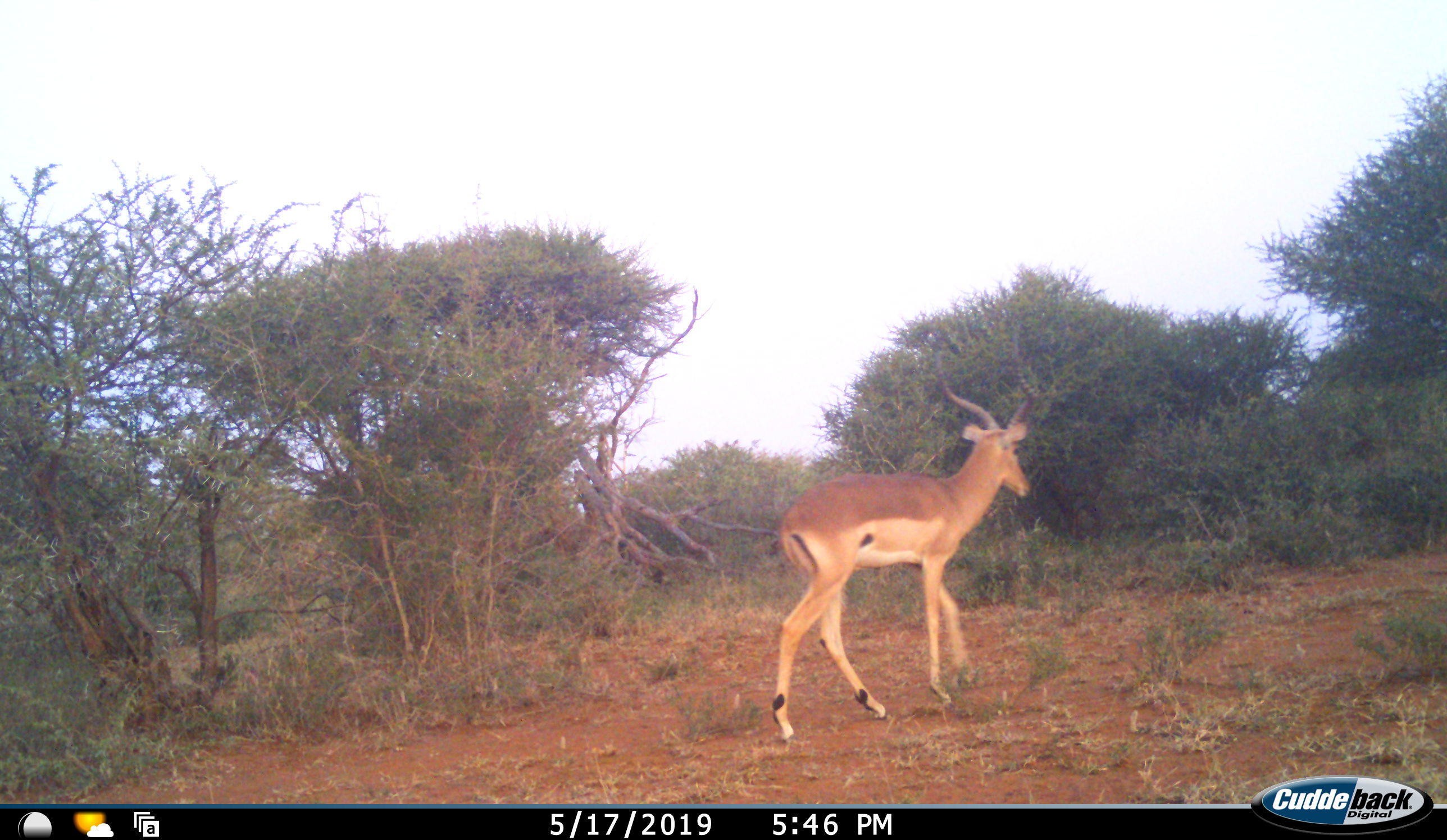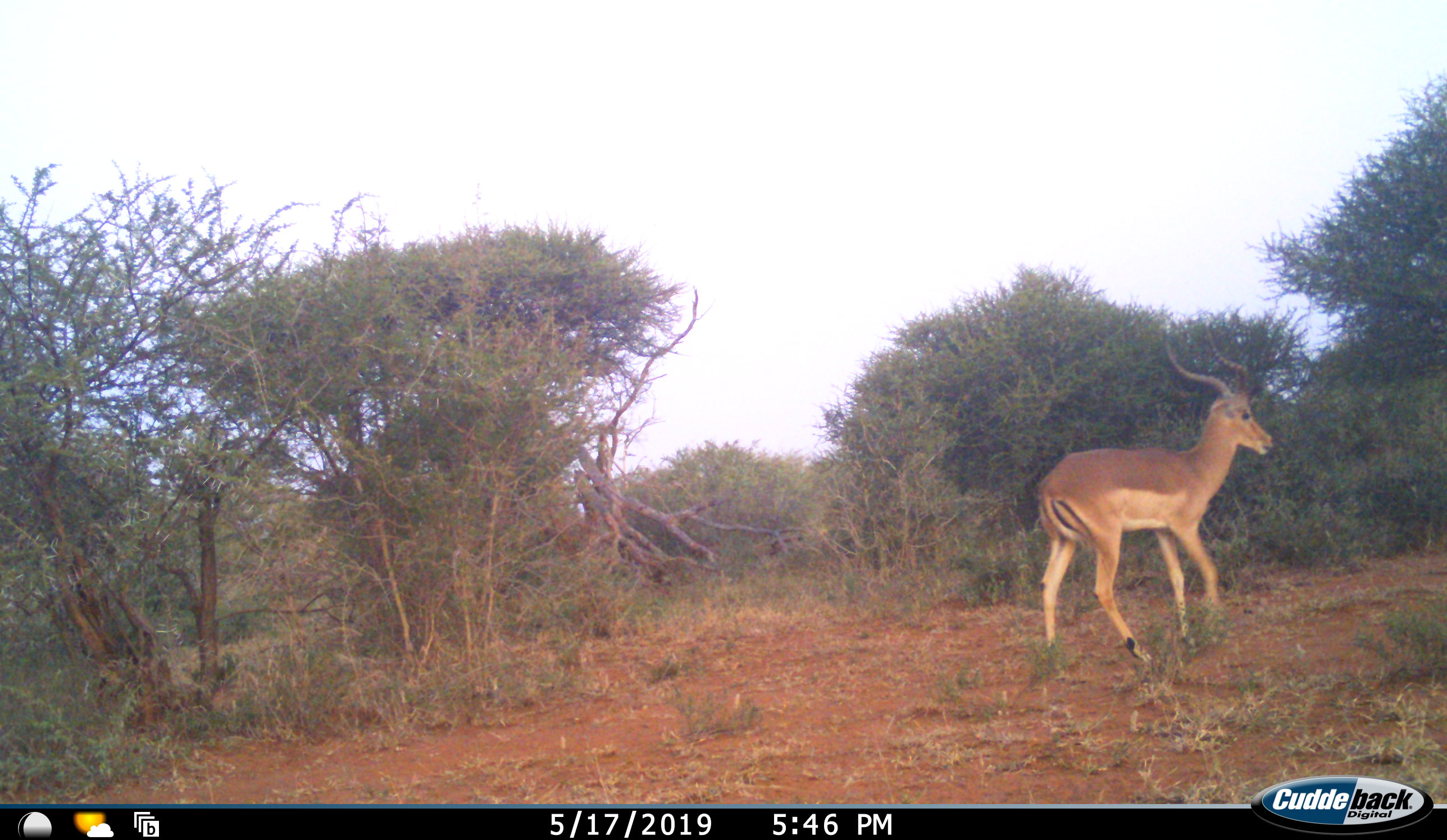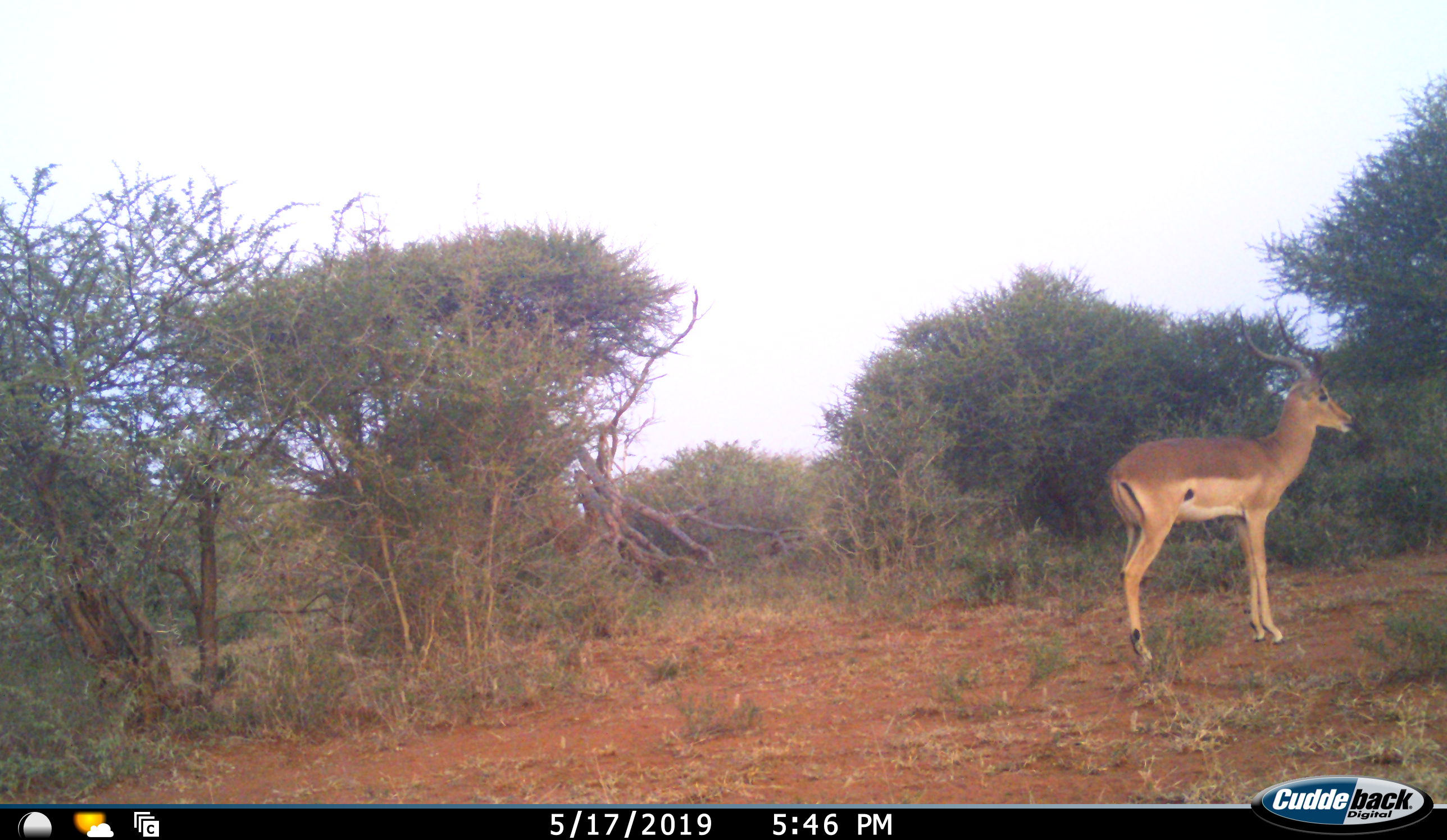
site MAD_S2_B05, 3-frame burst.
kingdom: Animalia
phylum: Chordata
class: Mammalia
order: Artiodactyla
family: Bovidae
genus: Aepyceros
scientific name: Aepyceros melampus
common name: impala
Impala (Aepyceros melampus), count 1. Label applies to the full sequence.